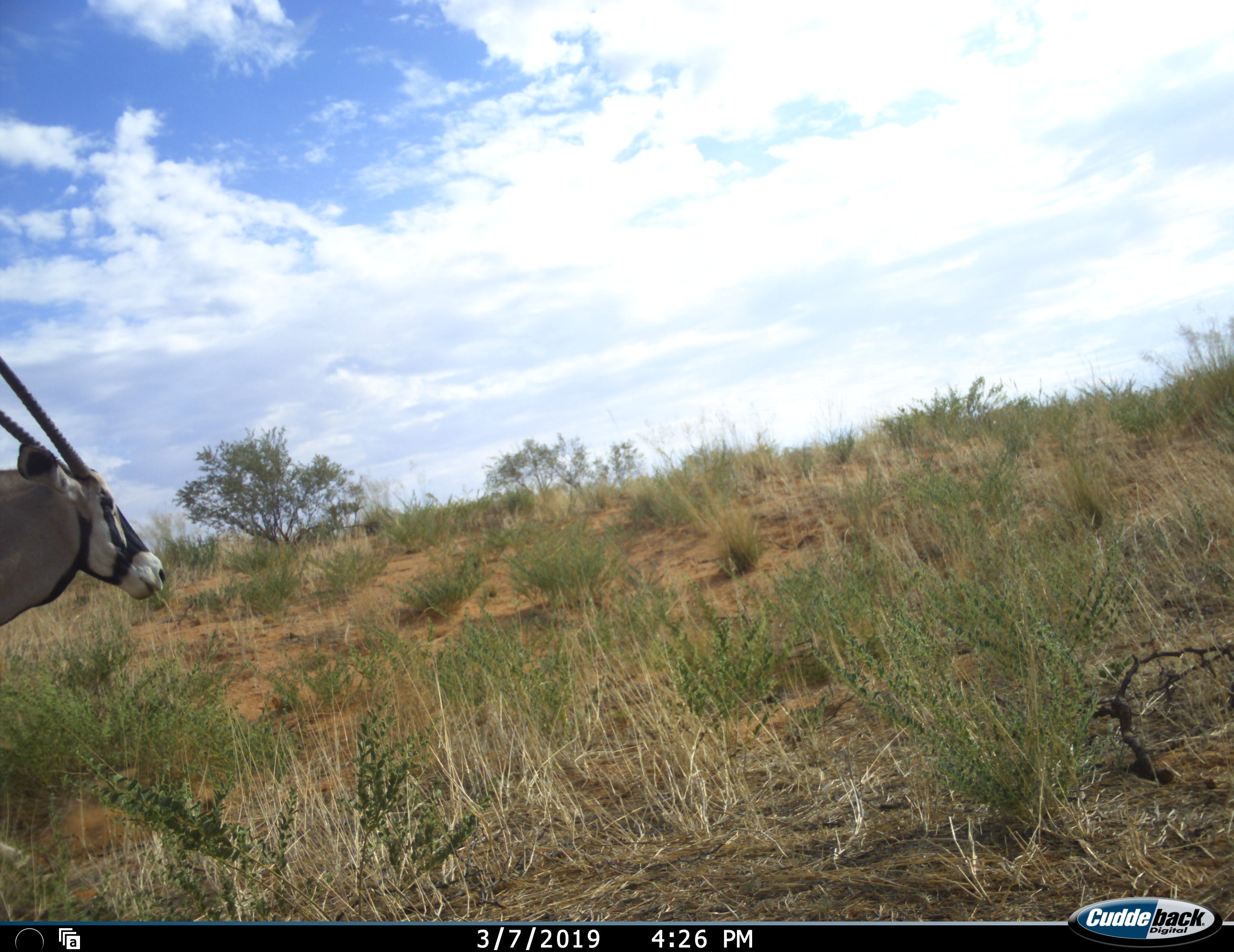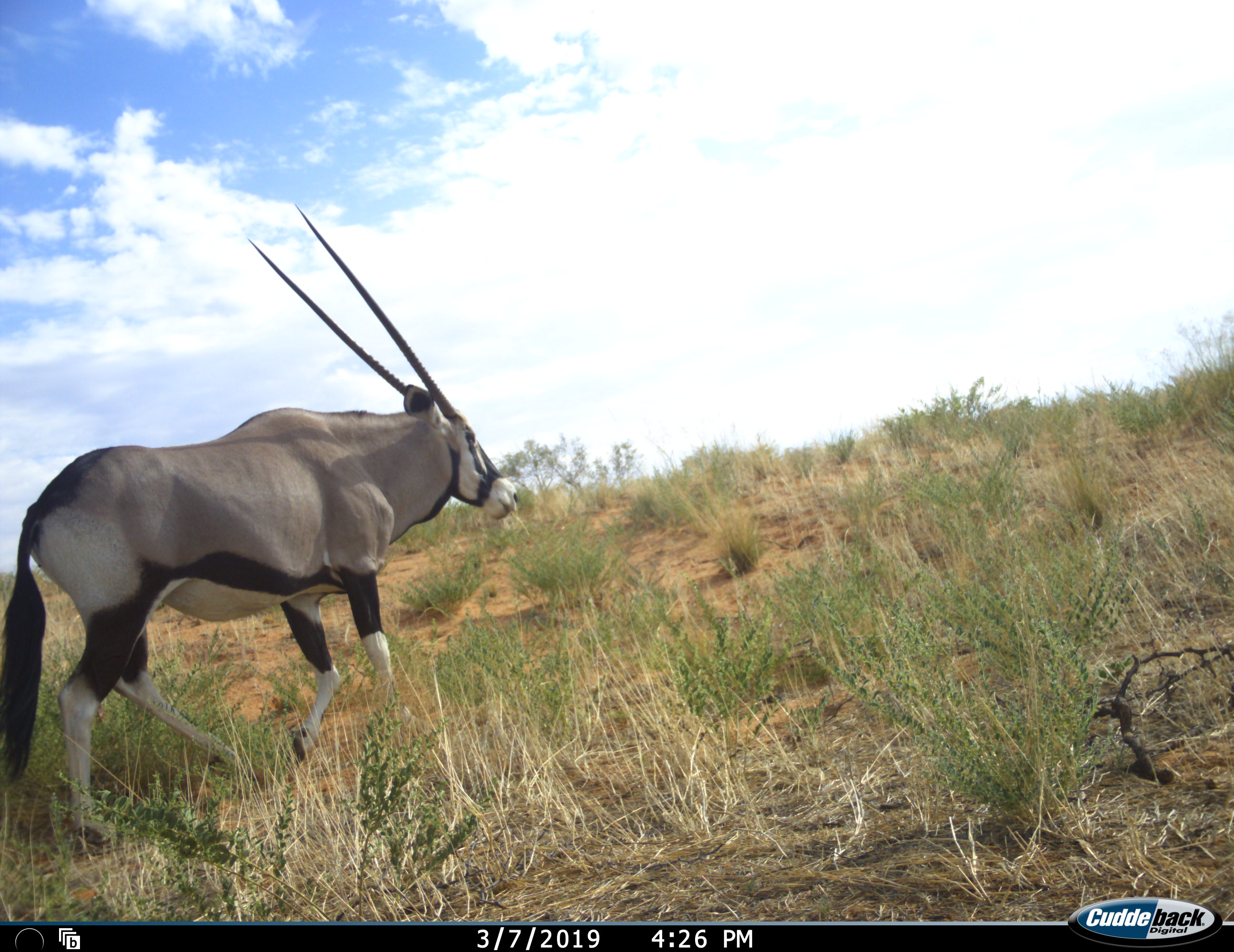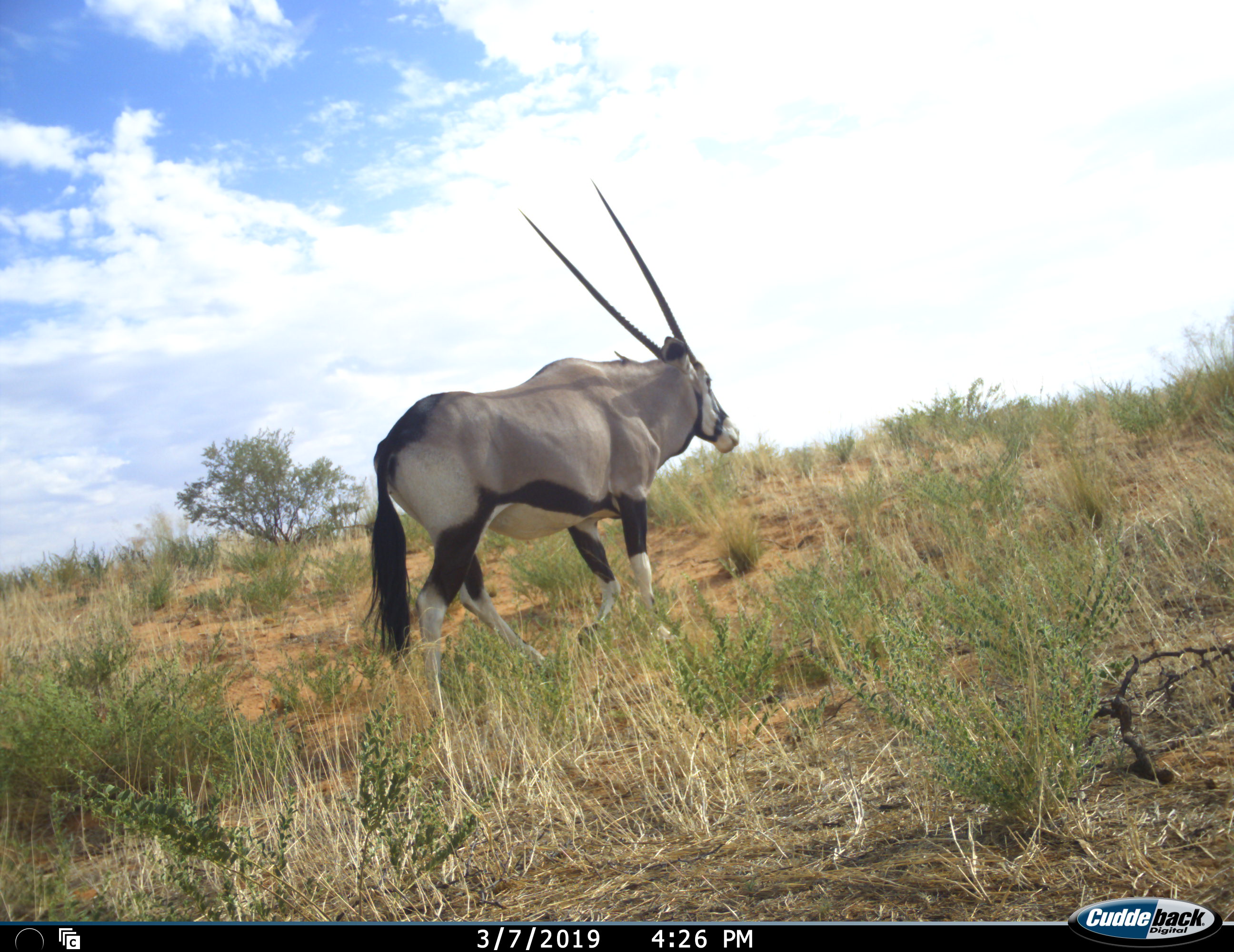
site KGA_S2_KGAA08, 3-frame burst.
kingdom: Animalia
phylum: Chordata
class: Mammalia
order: Artiodactyla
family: Bovidae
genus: Oryx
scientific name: Oryx gazella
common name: gemsbok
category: oryx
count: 1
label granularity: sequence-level